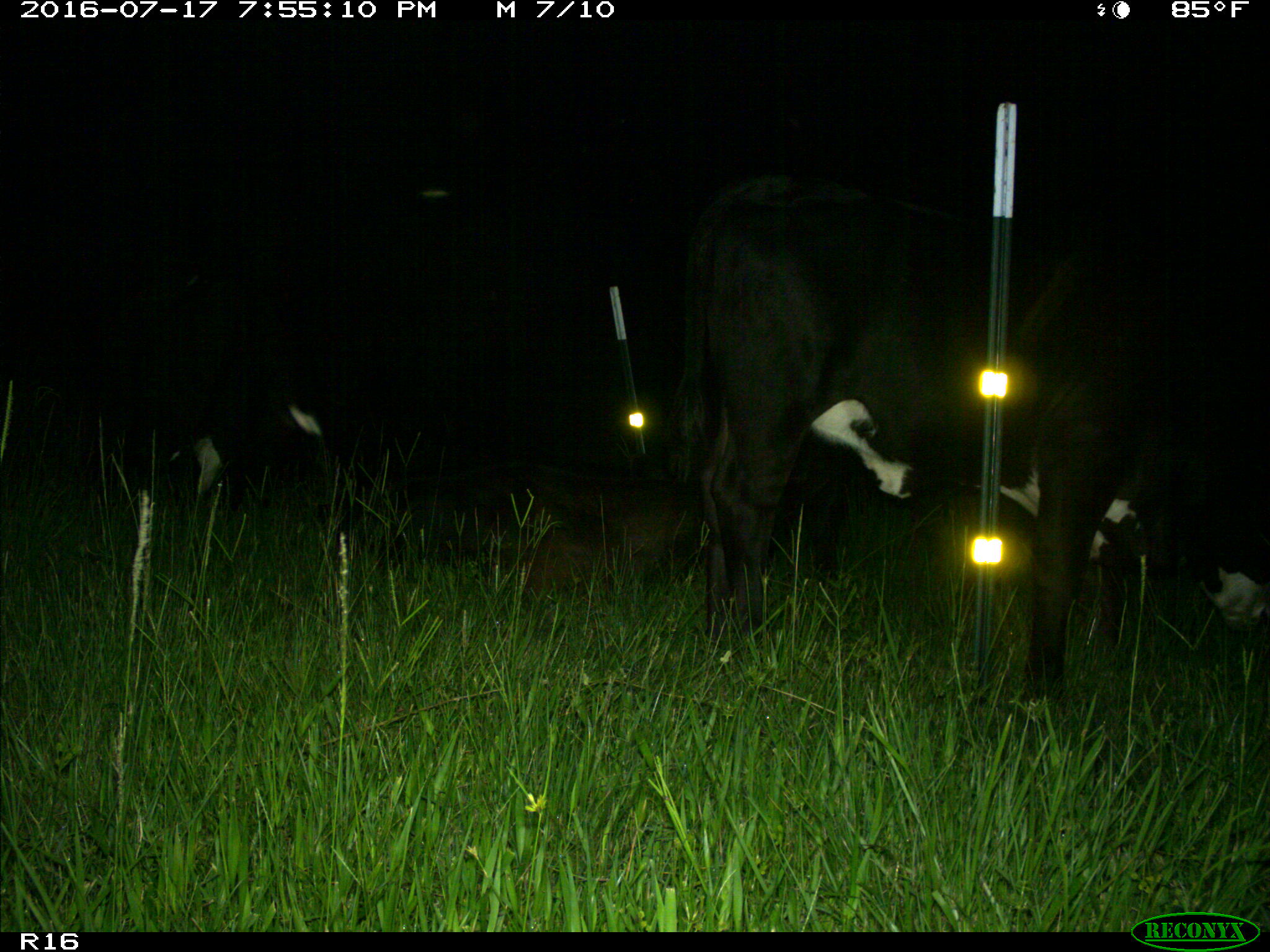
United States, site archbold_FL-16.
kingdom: Animalia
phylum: Chordata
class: Mammalia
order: Artiodactyla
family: Bovidae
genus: Bos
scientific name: Bos taurus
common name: domestic cow